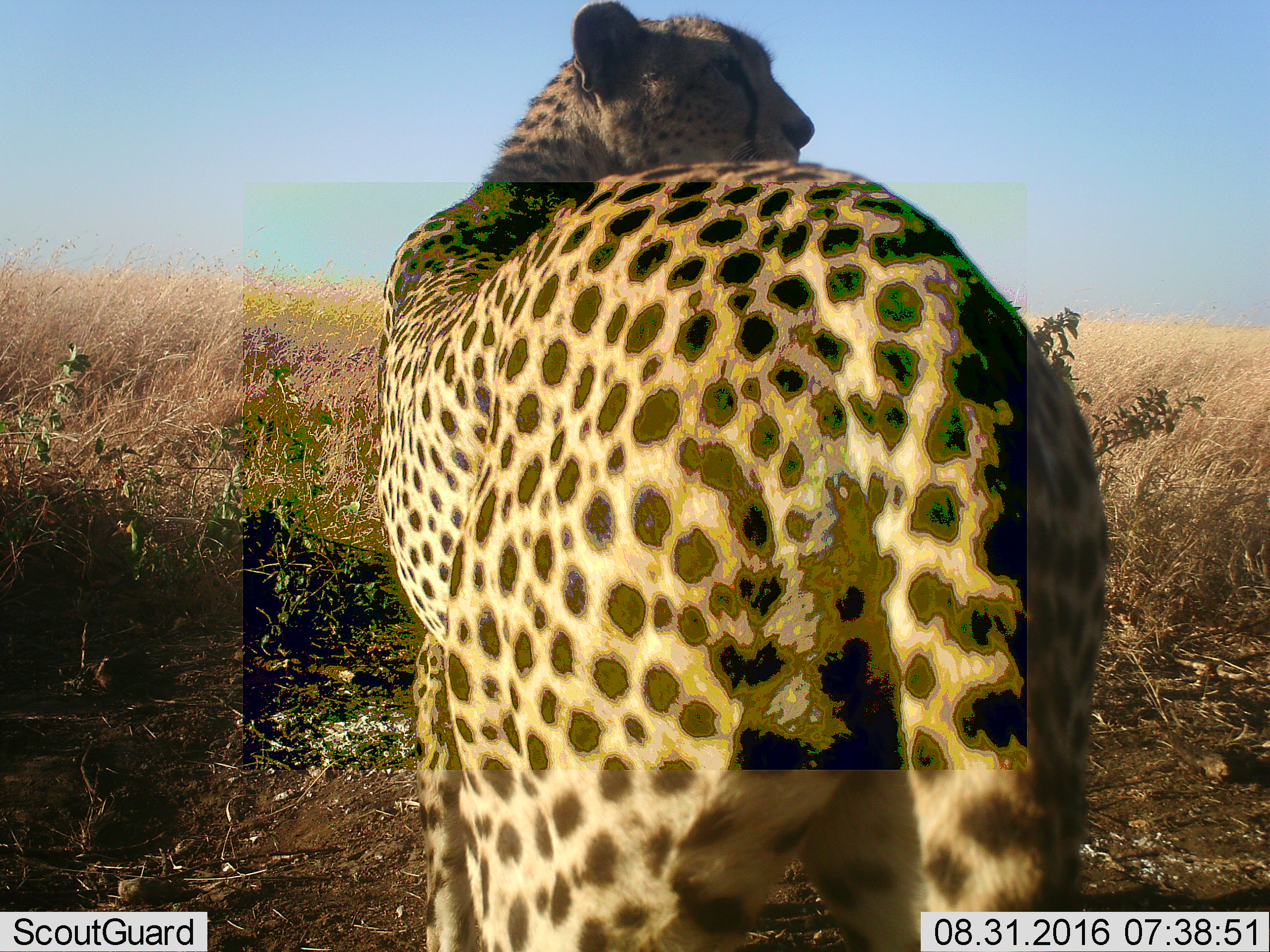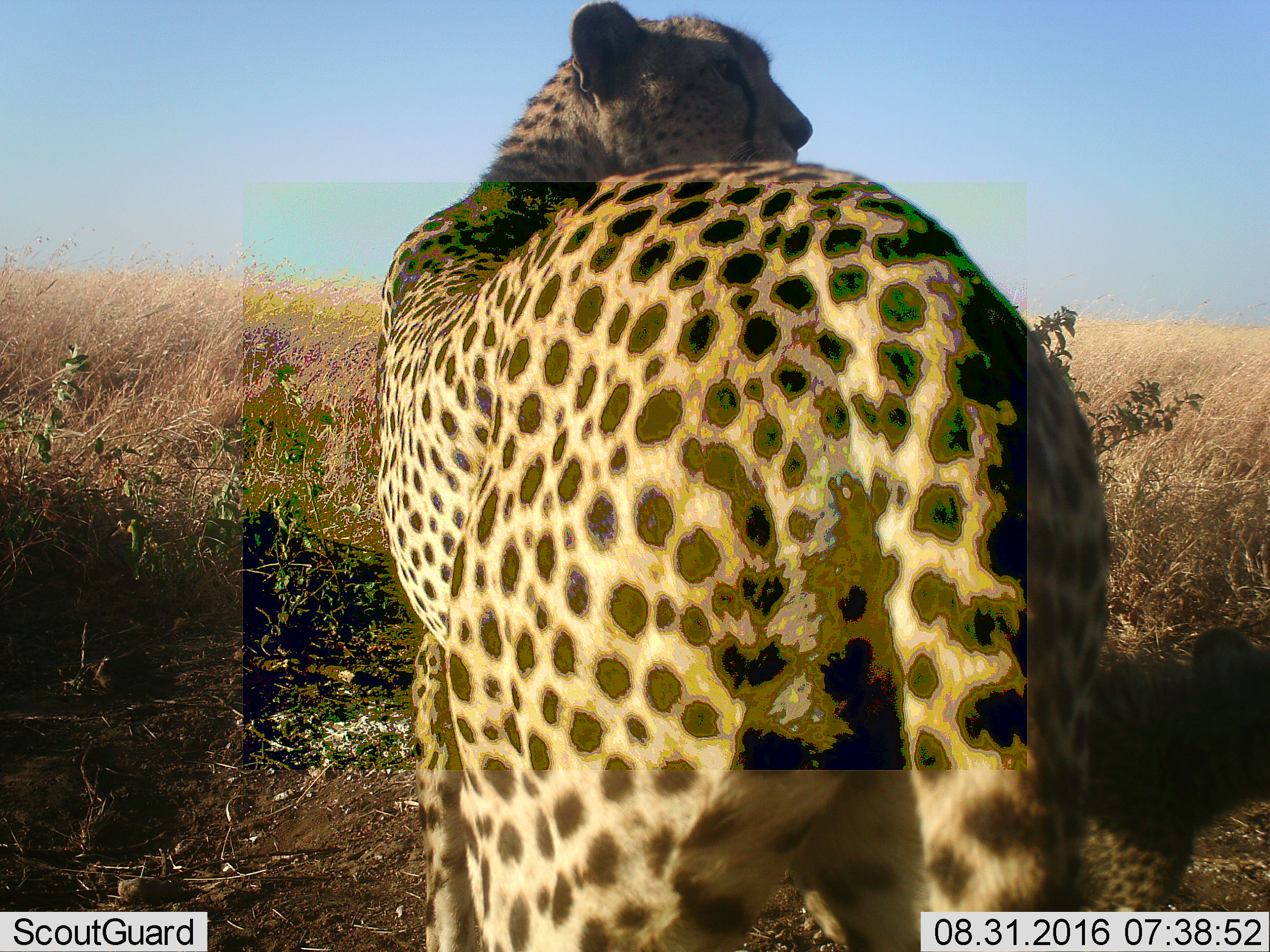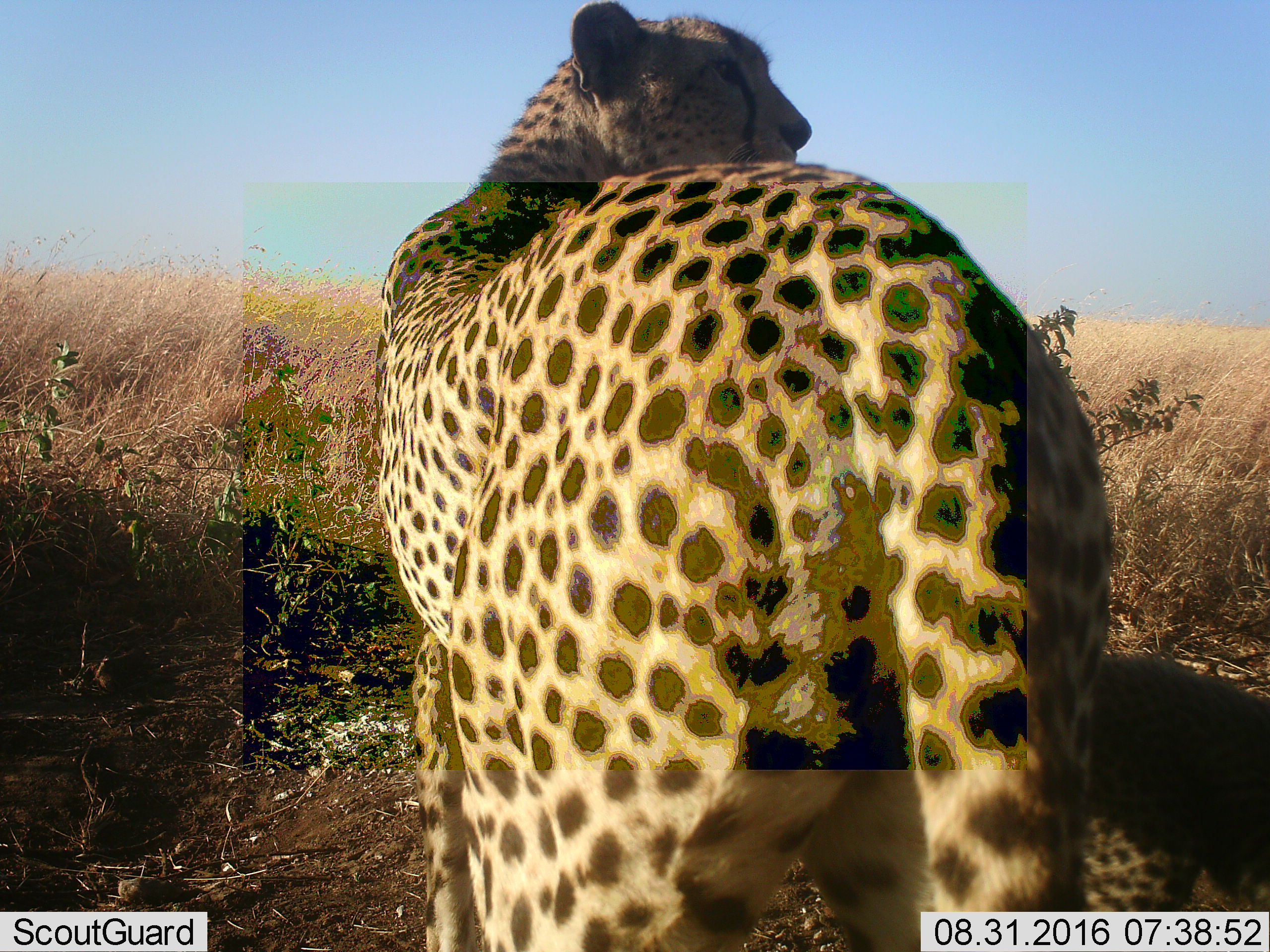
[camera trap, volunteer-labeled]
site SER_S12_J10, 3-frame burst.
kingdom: Animalia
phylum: Chordata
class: Mammalia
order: Carnivora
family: Felidae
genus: Acinonyx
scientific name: Acinonyx jubatus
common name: cheetah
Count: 1.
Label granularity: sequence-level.